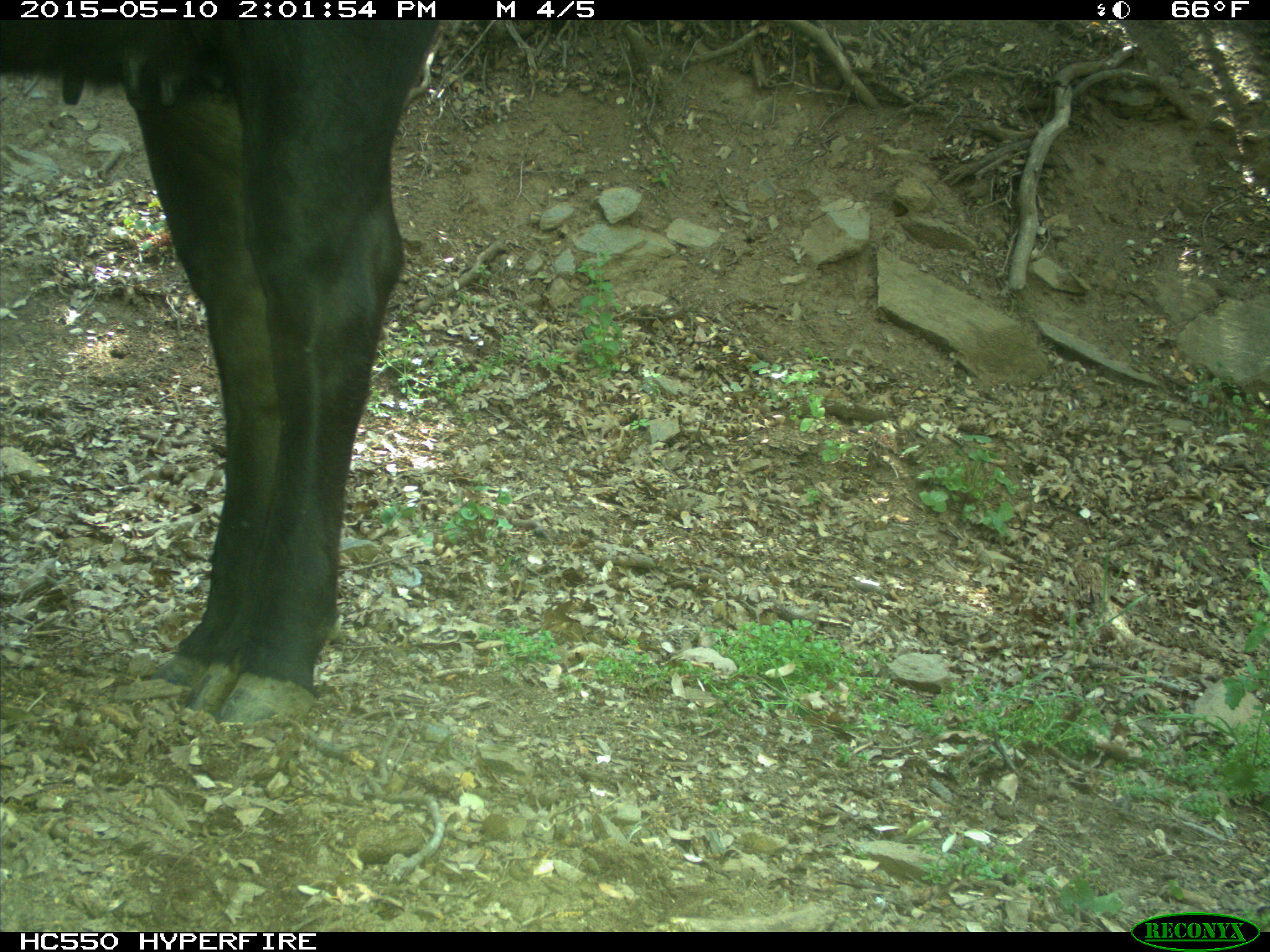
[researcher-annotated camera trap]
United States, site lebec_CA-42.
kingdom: Animalia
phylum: Chordata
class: Mammalia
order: Artiodactyla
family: Bovidae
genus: Bos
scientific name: Bos taurus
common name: domestic cow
Bos taurus (domestic cow).